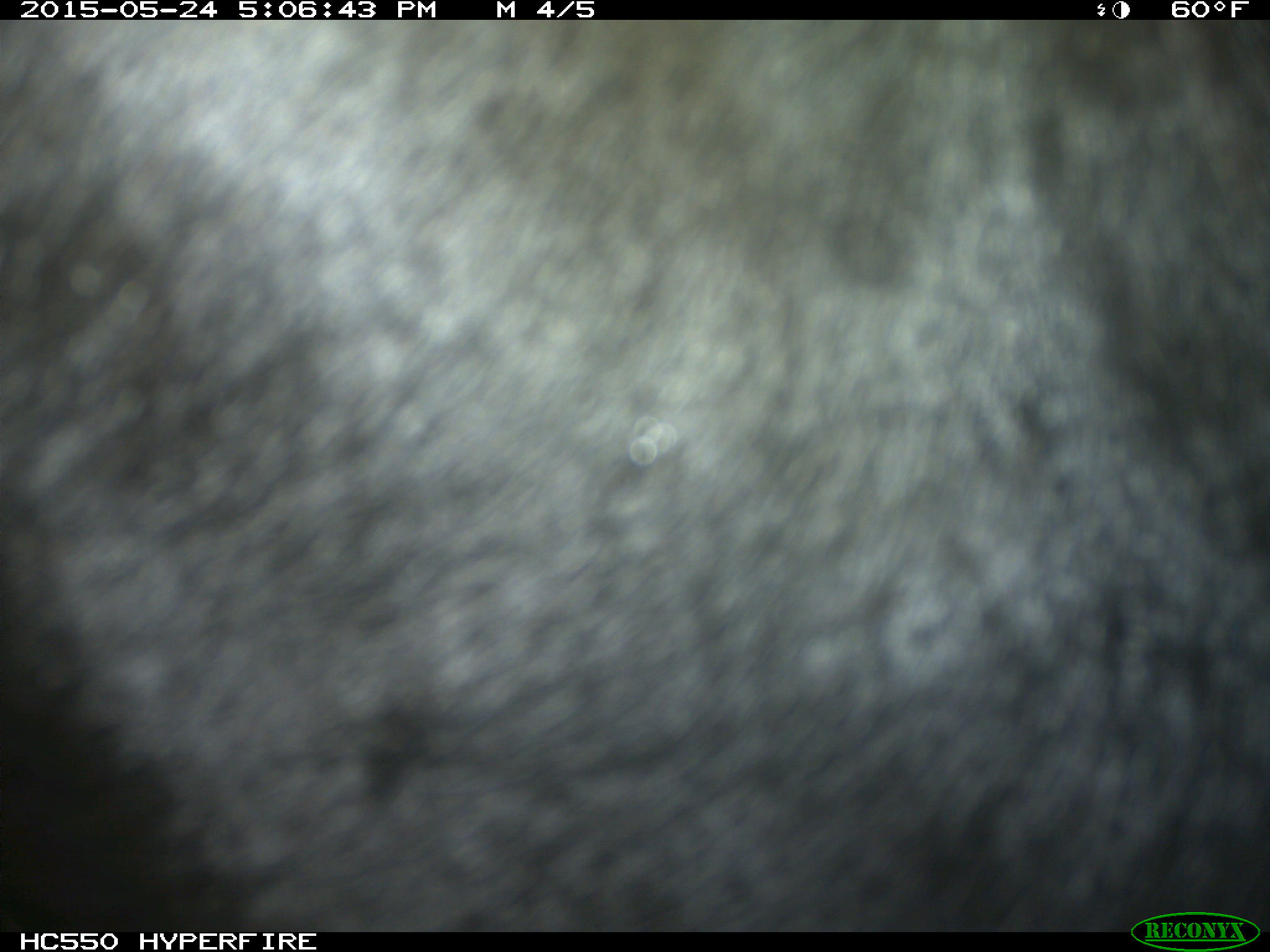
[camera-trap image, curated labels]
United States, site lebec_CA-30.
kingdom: Animalia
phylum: Chordata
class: Mammalia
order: Artiodactyla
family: Bovidae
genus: Bos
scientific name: Bos taurus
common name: domestic cow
Bos taurus (domestic cow).